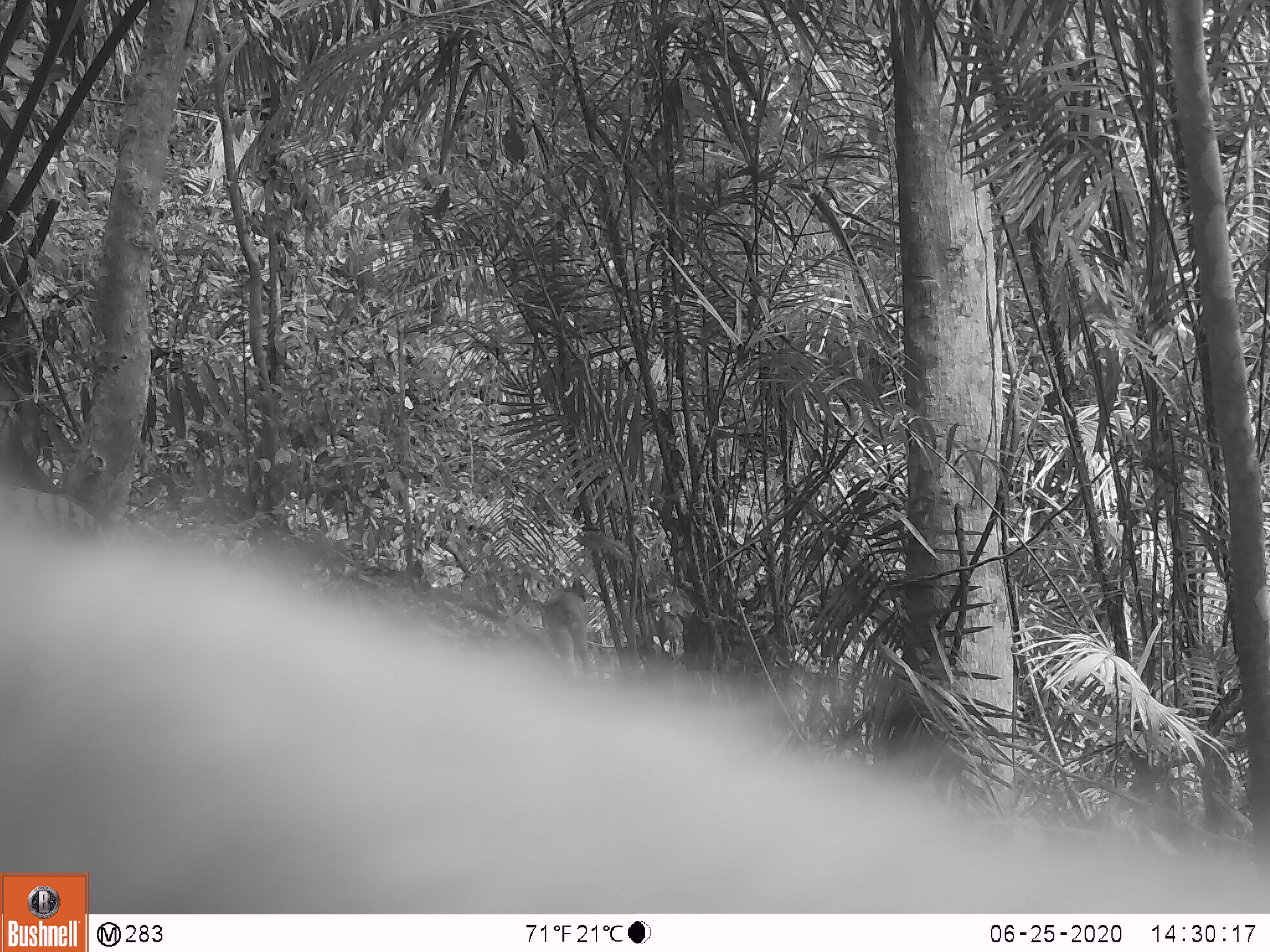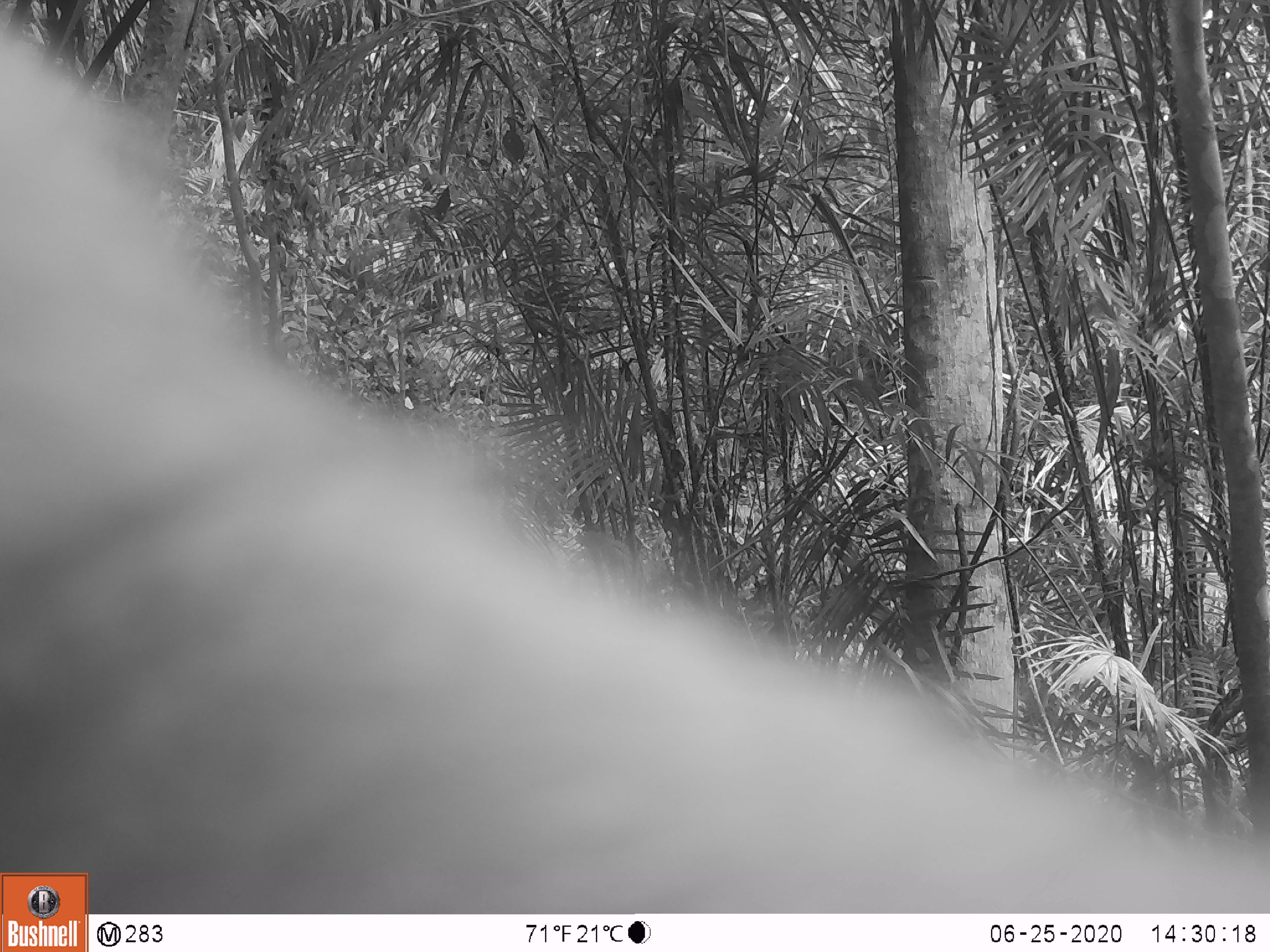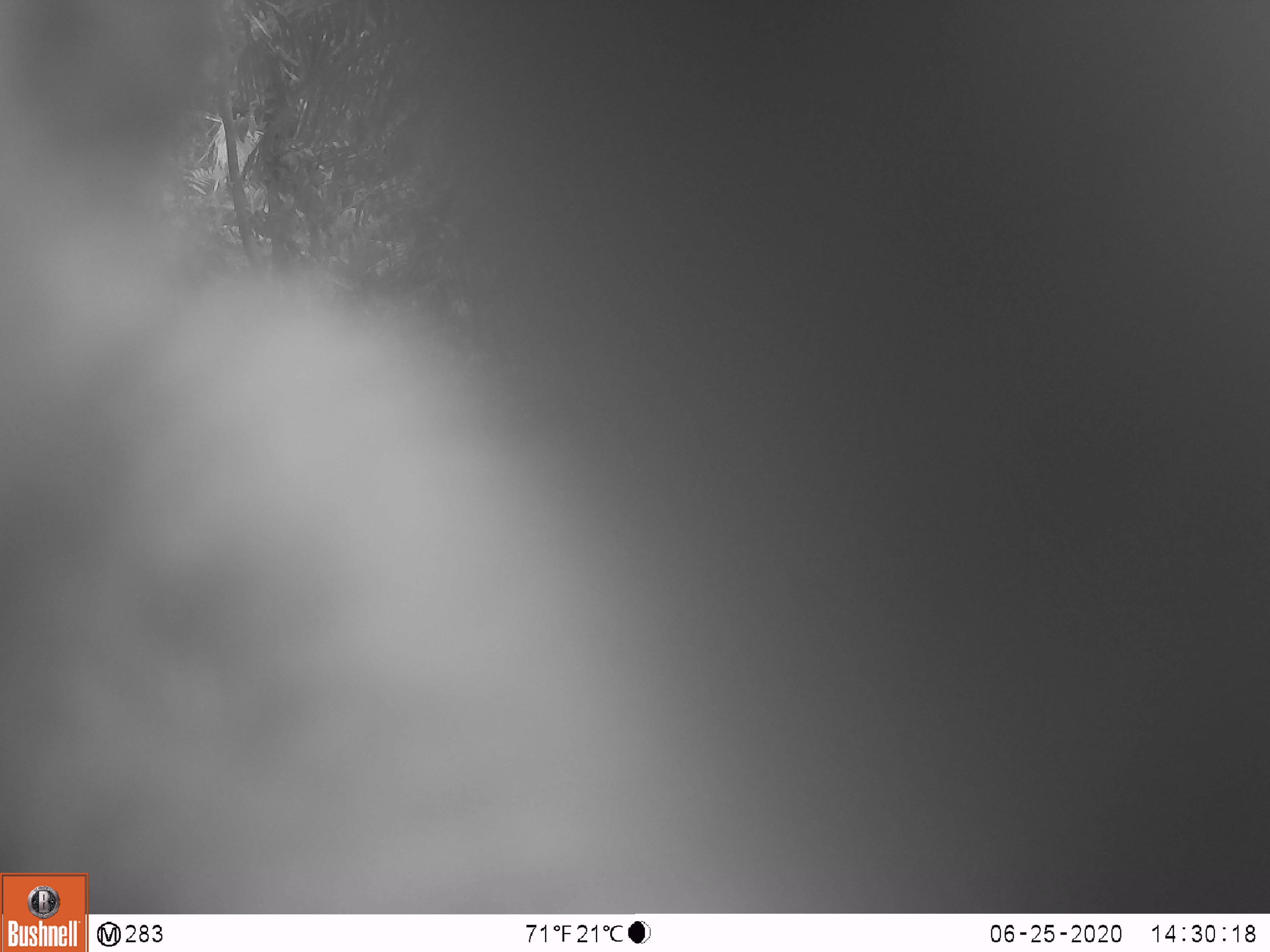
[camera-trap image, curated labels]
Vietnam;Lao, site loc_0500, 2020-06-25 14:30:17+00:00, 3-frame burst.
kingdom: Animalia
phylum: Chordata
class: Mammalia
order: Primates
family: Cercopithecidae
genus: Macaca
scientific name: Macaca nemestrina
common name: pig-tailed macaque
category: pig tailed macaque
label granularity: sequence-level